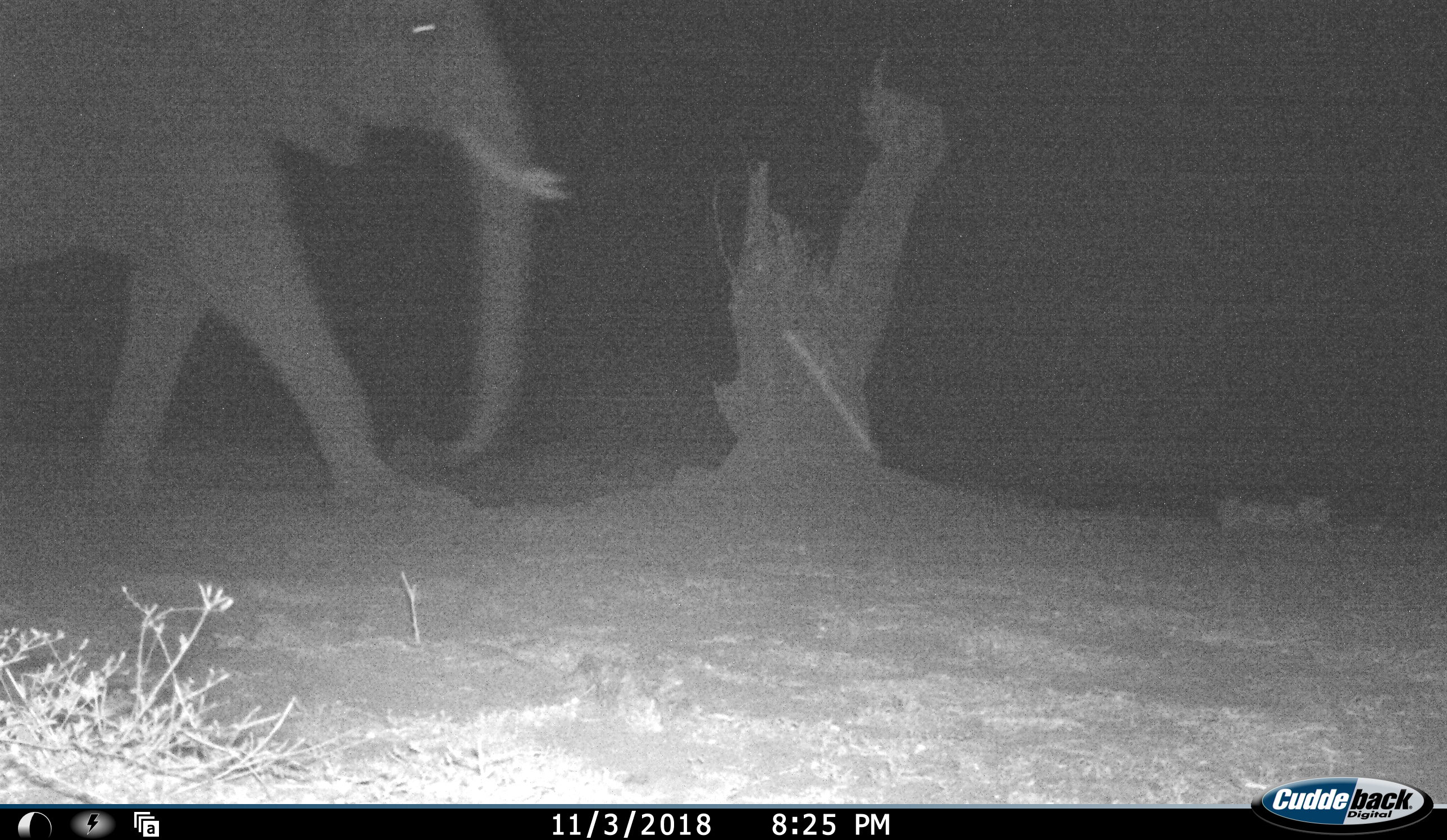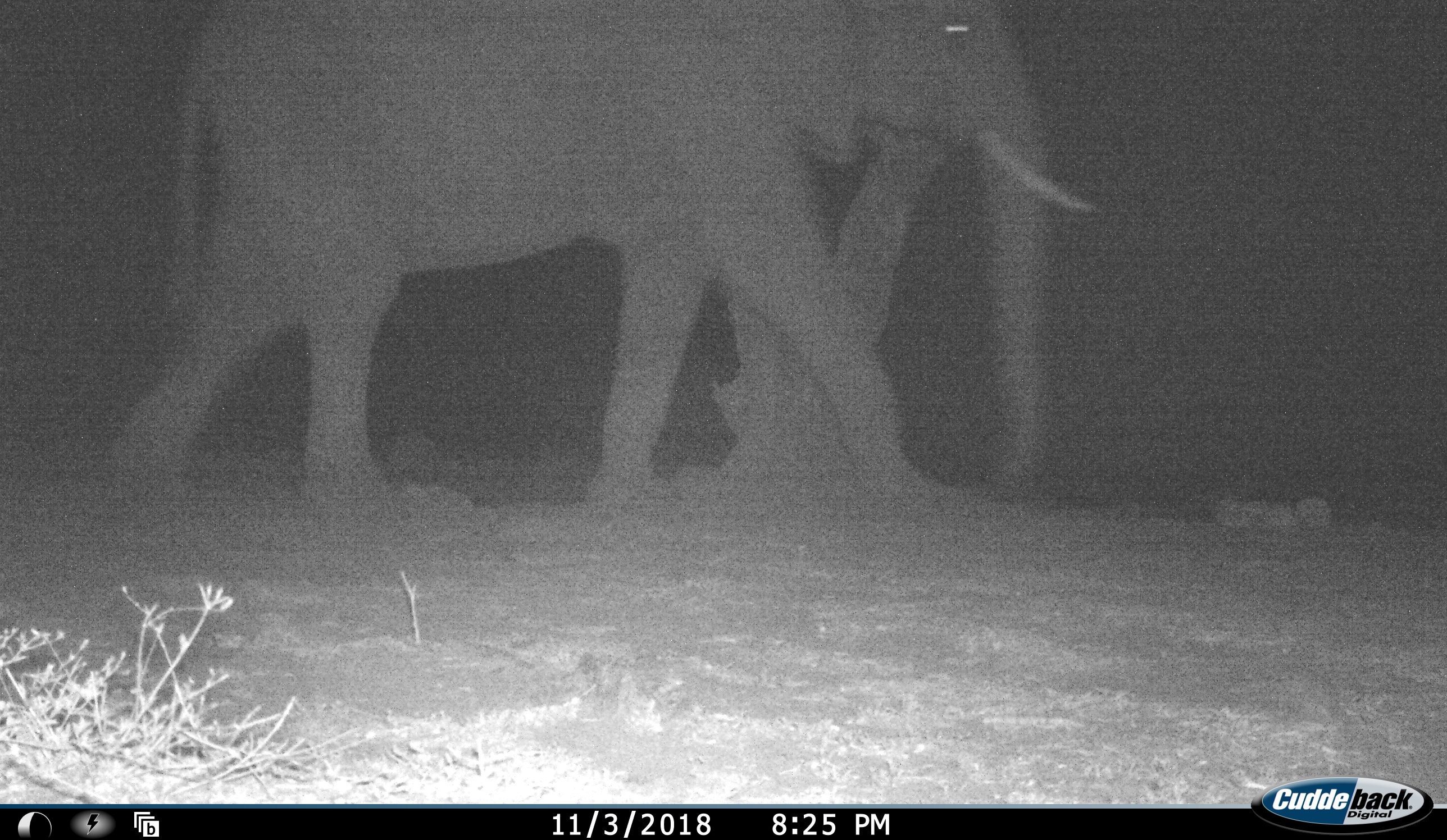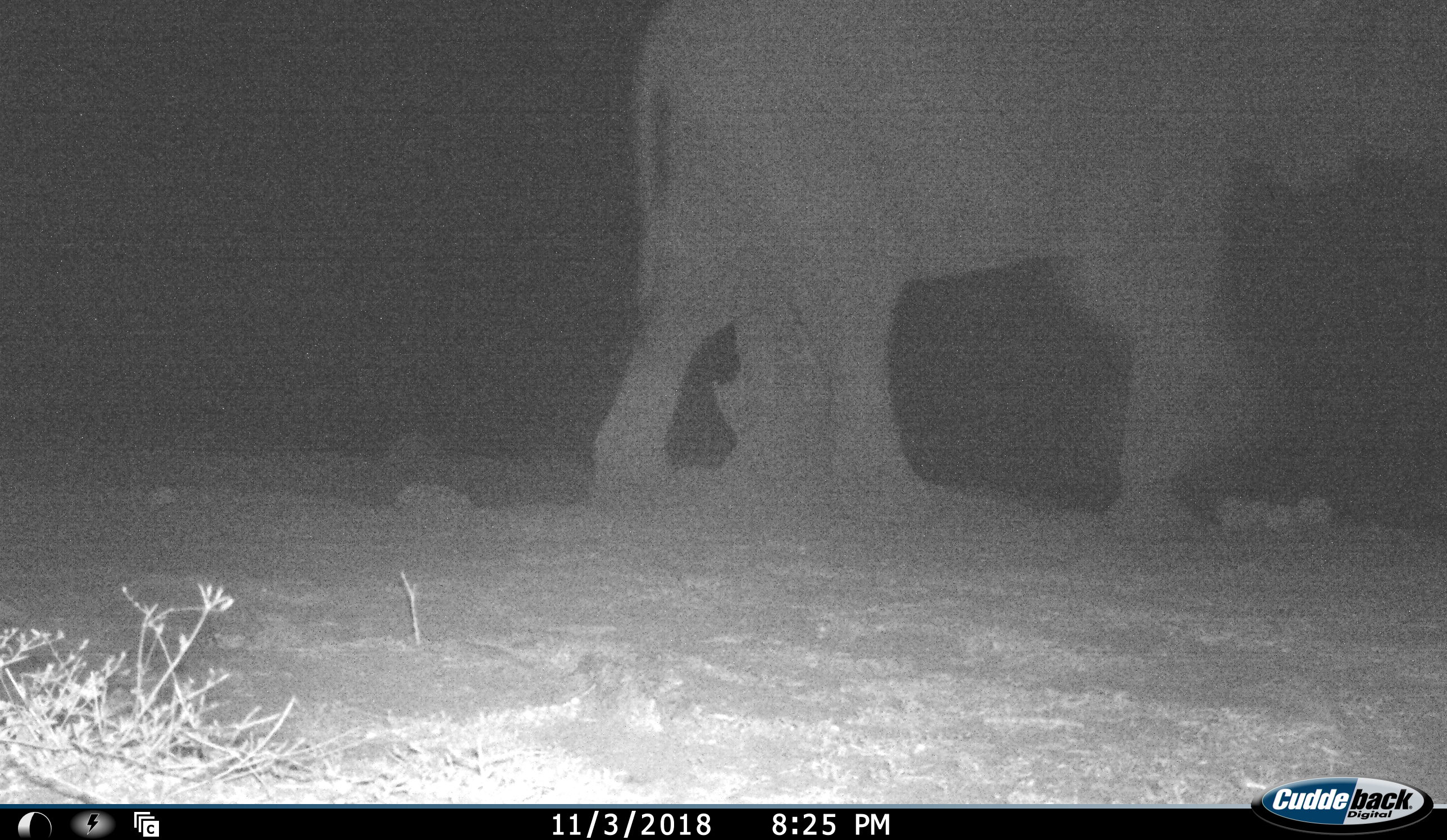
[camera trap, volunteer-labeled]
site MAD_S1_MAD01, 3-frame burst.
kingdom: Animalia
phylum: Chordata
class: Mammalia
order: Proboscidea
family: Elephantidae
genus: Loxodonta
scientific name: Loxodonta africana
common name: african bush elephant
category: elephant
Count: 1.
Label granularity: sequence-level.